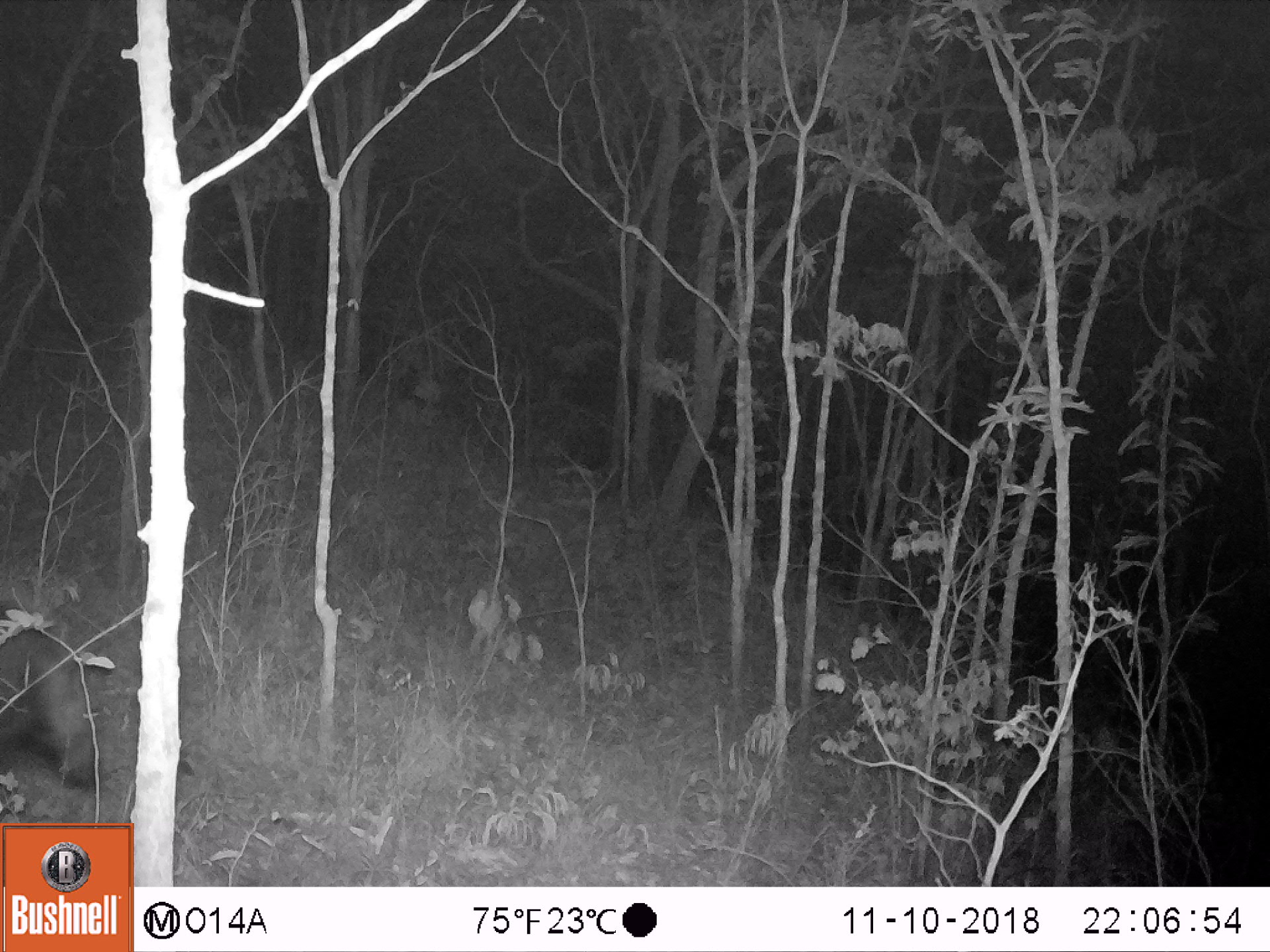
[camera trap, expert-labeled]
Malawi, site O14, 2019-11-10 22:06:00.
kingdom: Animalia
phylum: Chordata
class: Mammalia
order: Artiodactyla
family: Suidae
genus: Potamochoerus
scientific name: Potamochoerus larvatus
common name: bushpig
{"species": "bushpig (Potamochoerus larvatus)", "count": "1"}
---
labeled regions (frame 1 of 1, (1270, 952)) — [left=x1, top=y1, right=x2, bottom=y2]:
bushpig: [left=0, top=612, right=103, bottom=799]